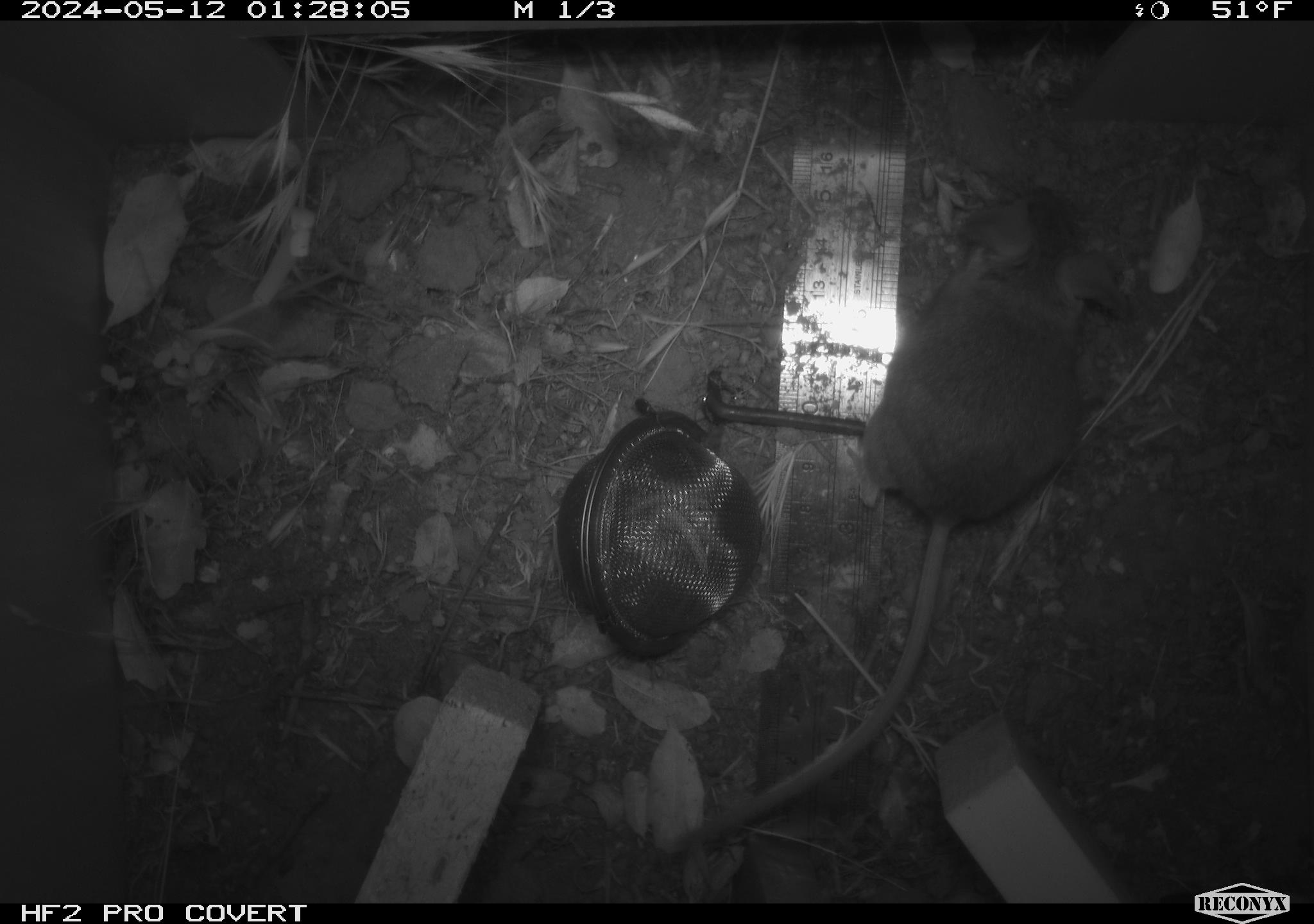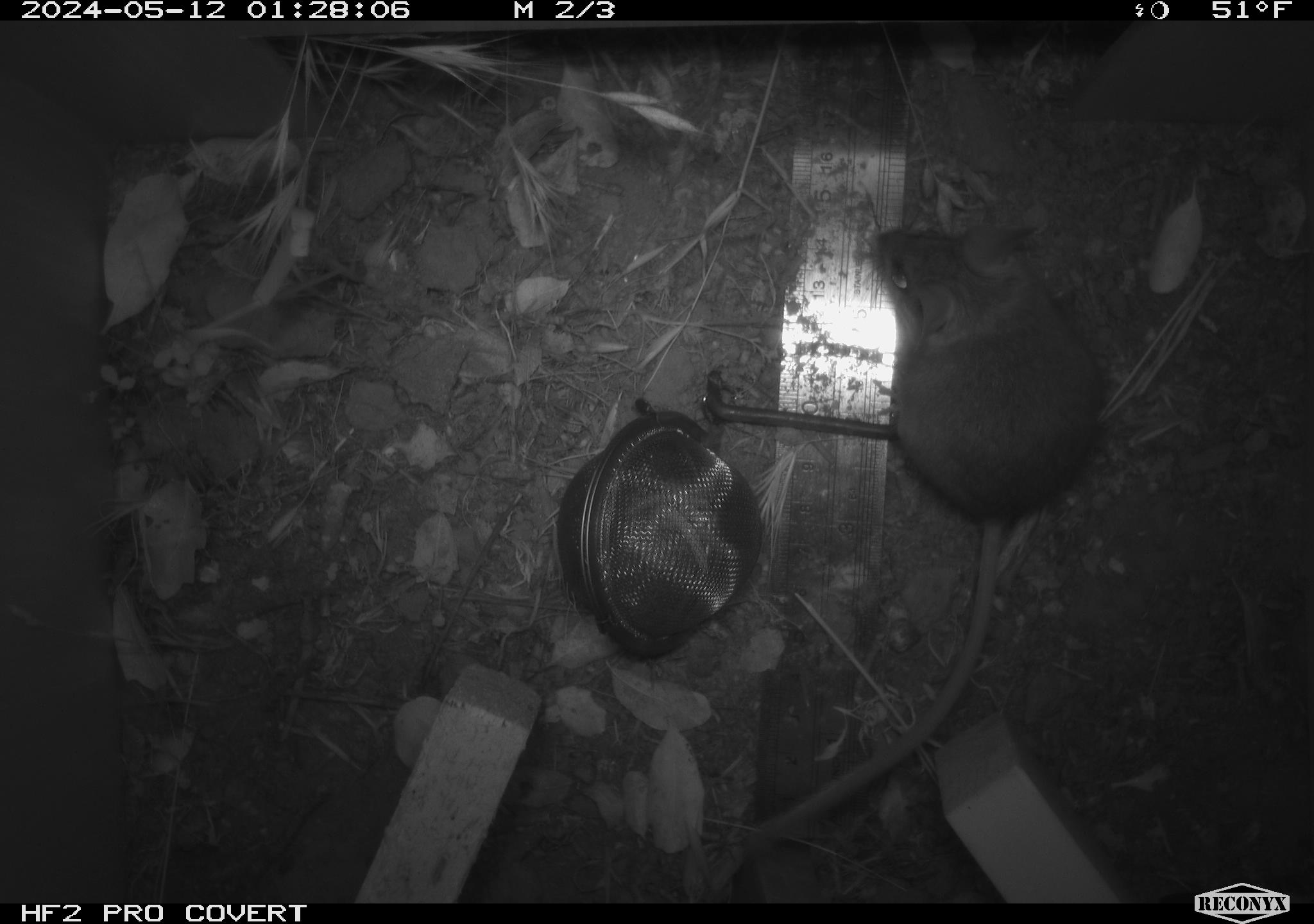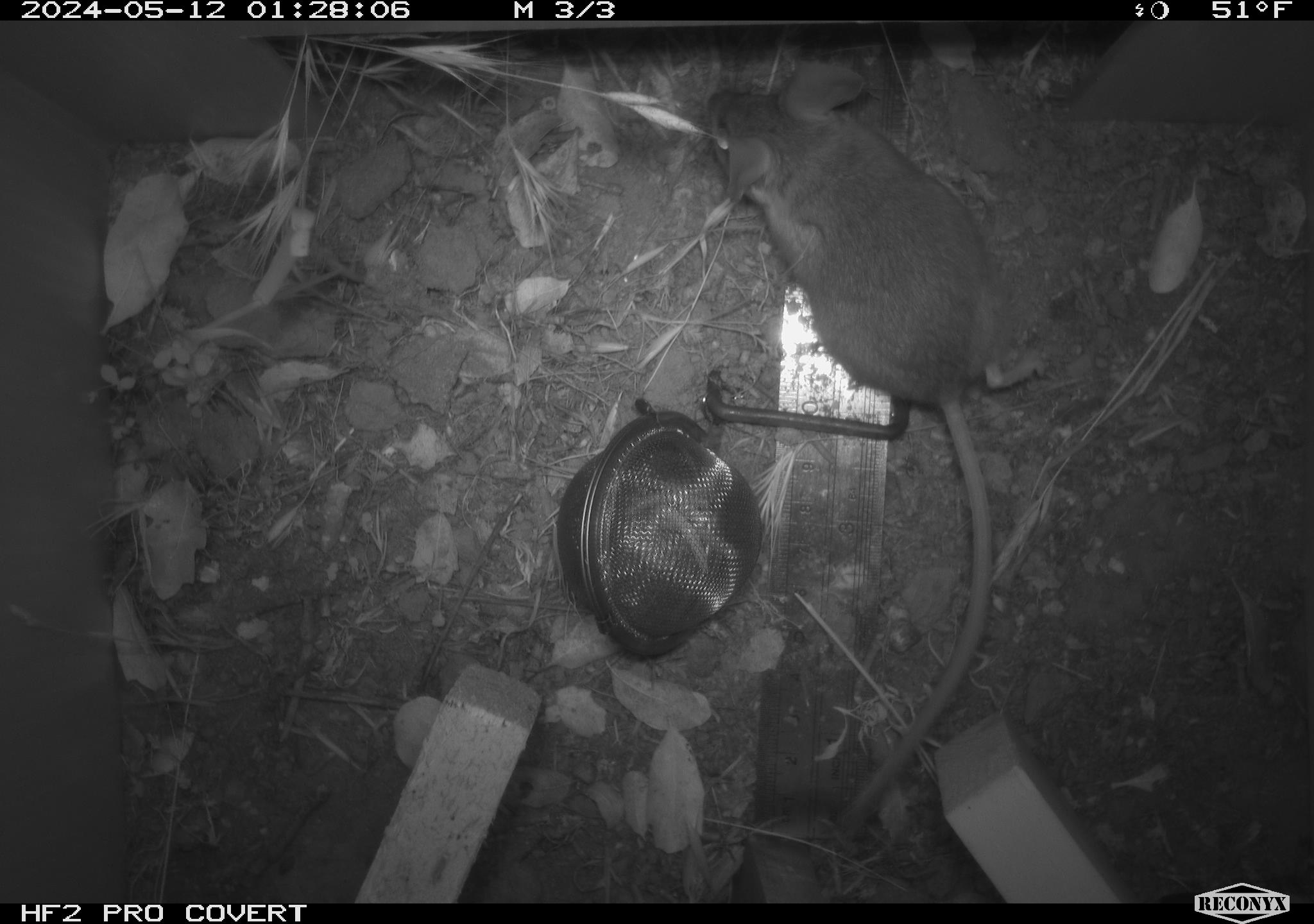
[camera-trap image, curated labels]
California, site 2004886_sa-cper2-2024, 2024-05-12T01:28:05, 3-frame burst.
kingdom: Animalia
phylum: Chordata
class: Mammalia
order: Rodentia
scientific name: Rodentia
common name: rodent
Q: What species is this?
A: Rodent (Rodentia).